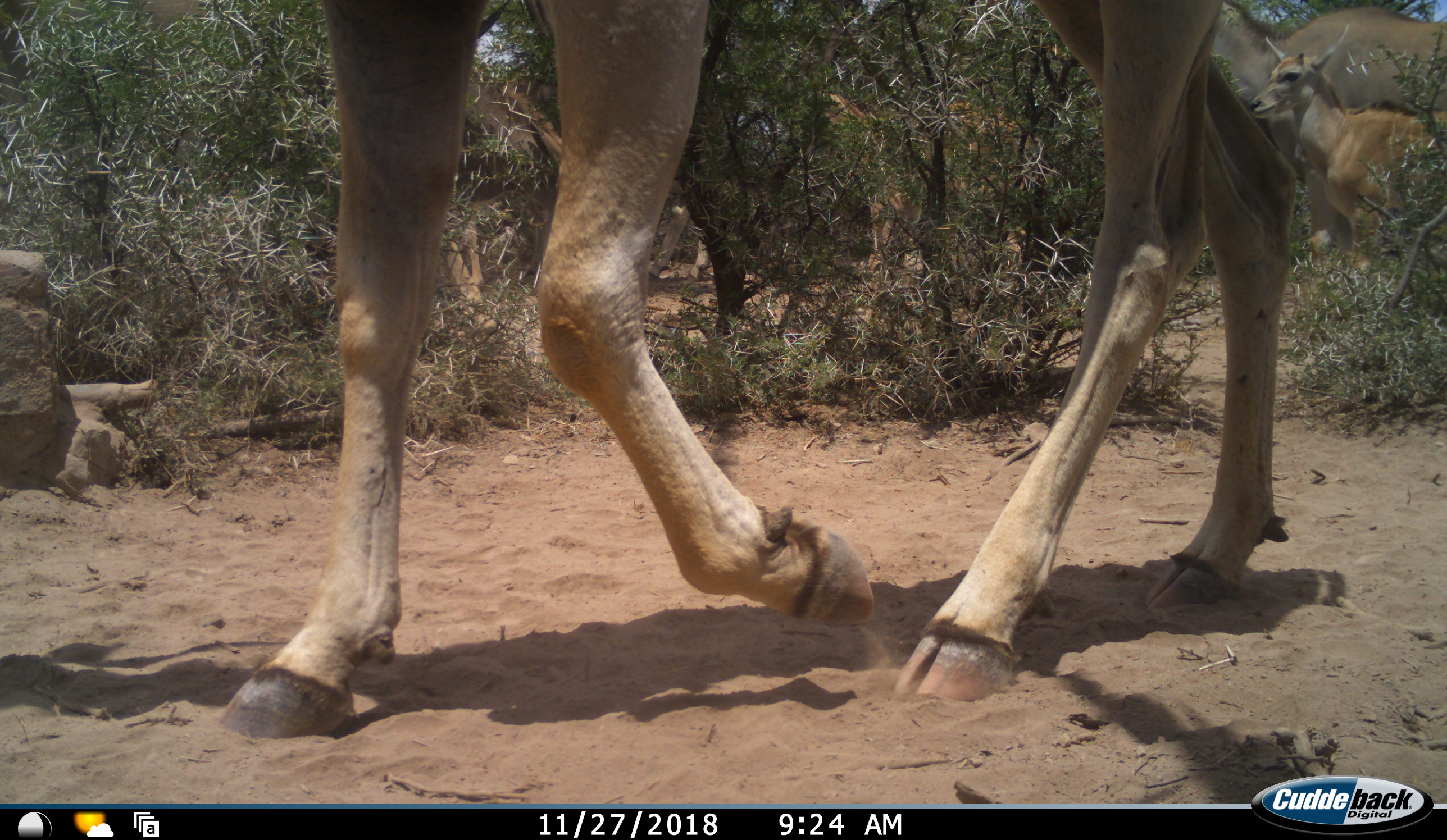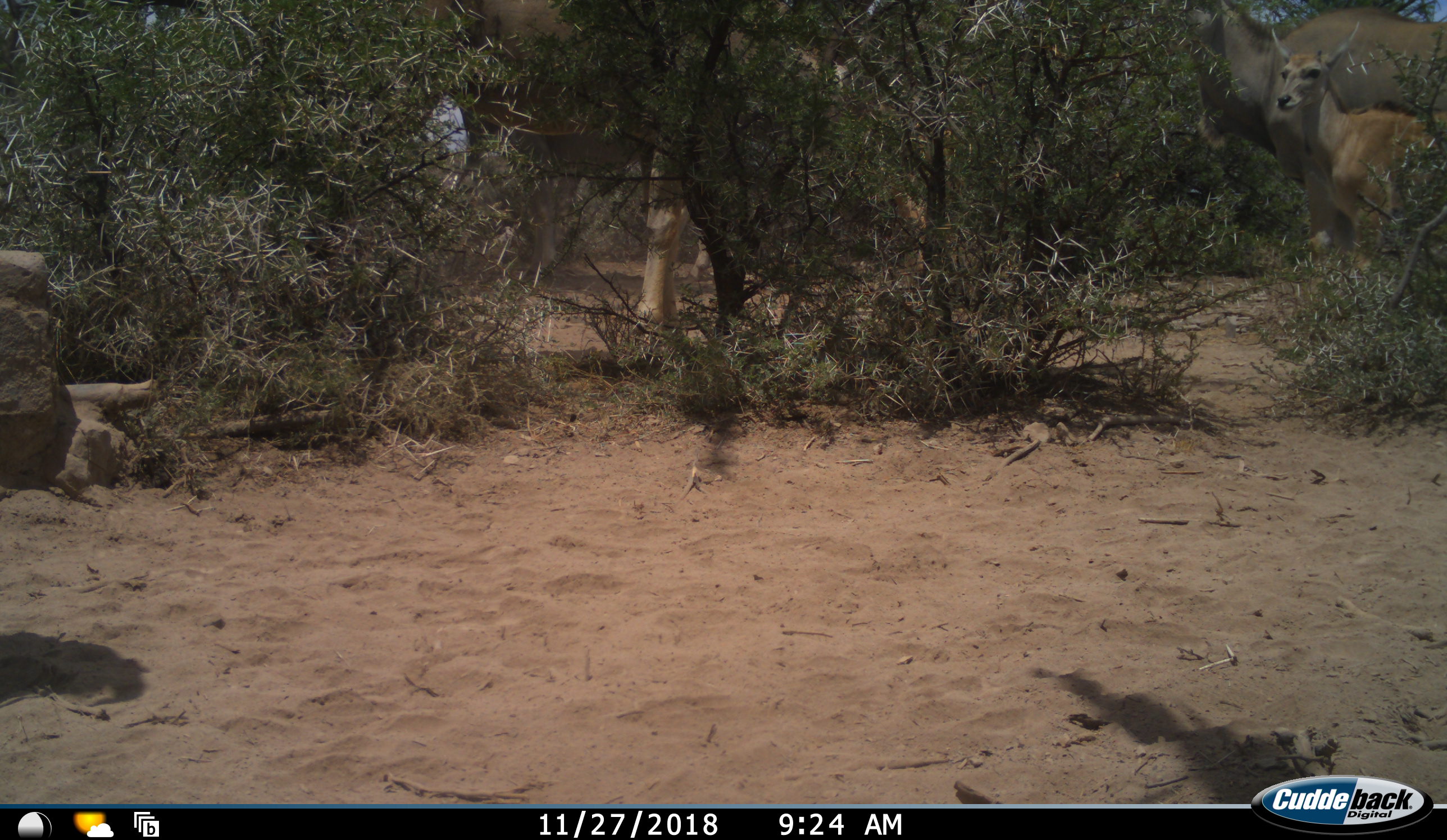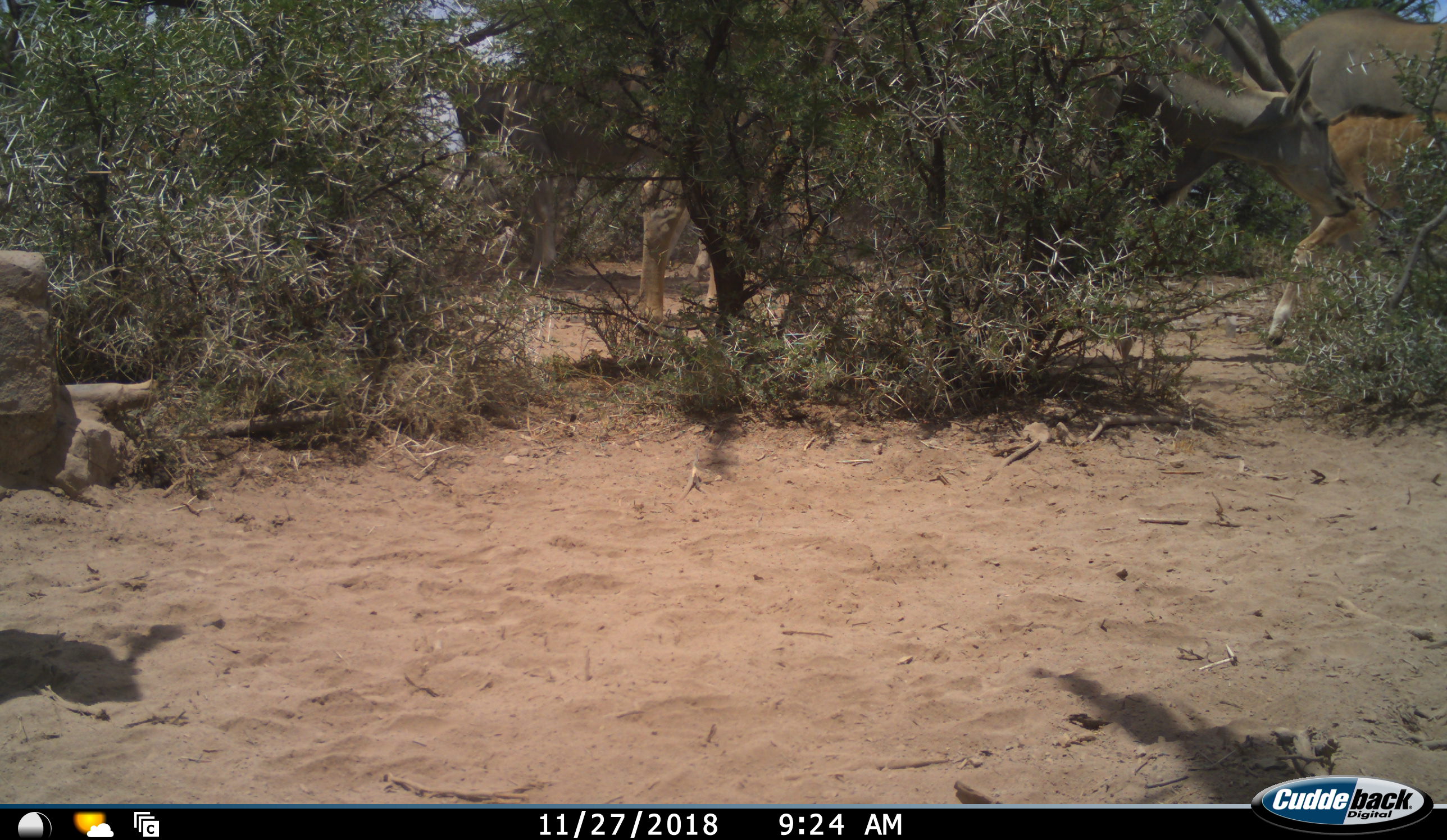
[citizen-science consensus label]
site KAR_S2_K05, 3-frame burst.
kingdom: Animalia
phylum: Chordata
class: Mammalia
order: Artiodactyla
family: Bovidae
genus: Tragelaphus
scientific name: Tragelaphus oryx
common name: eland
Eland (Tragelaphus oryx), count 5. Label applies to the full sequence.